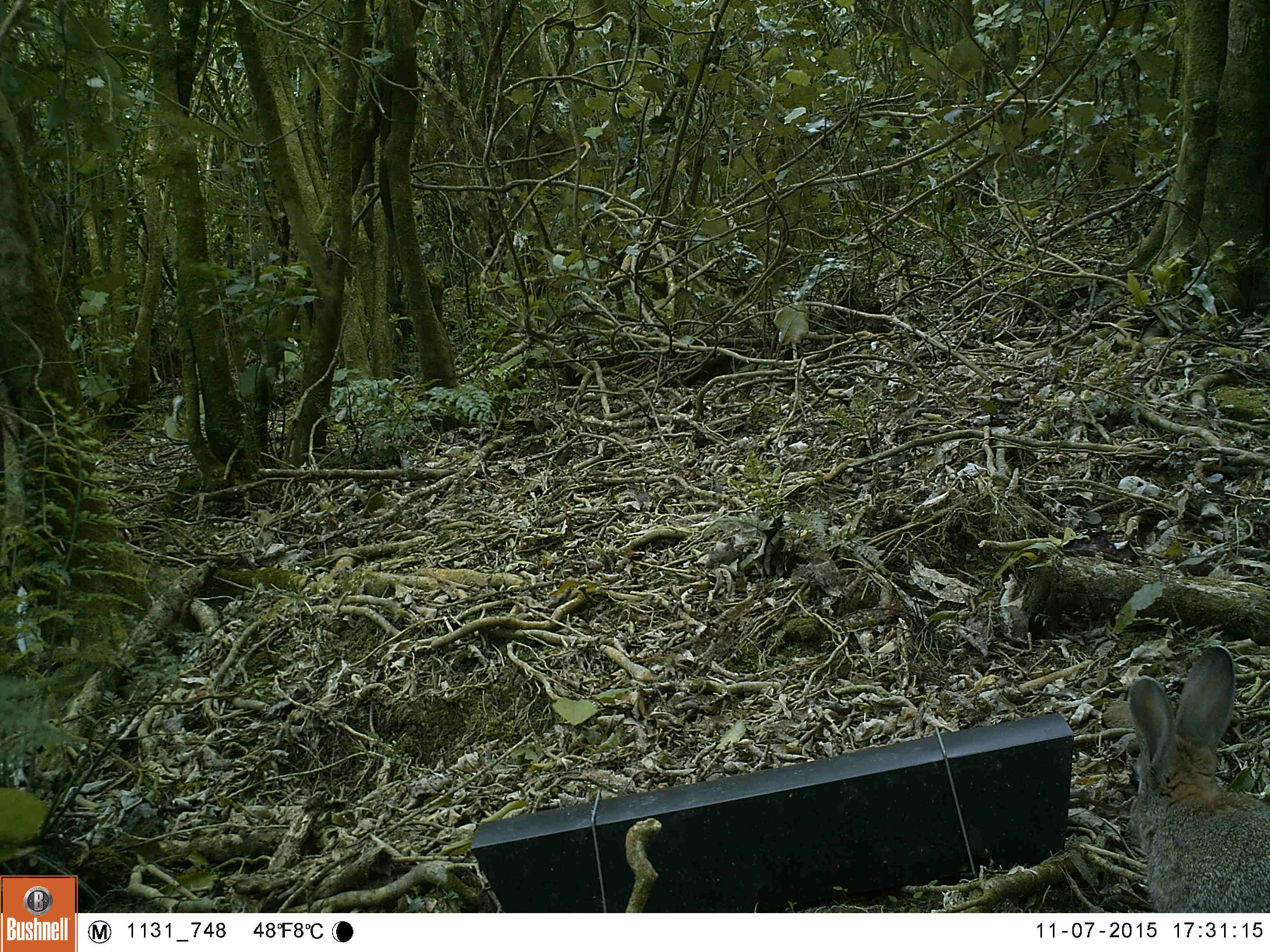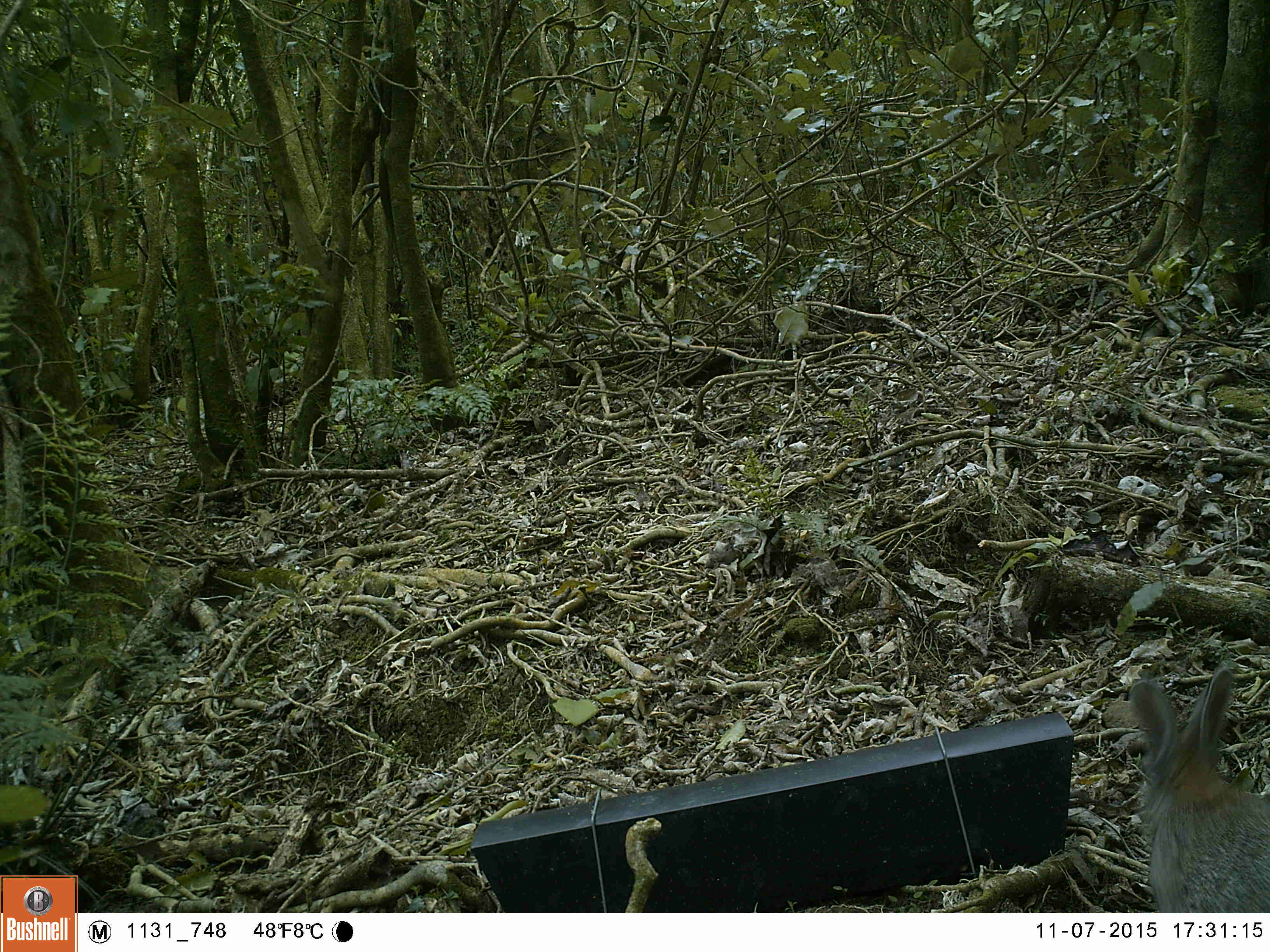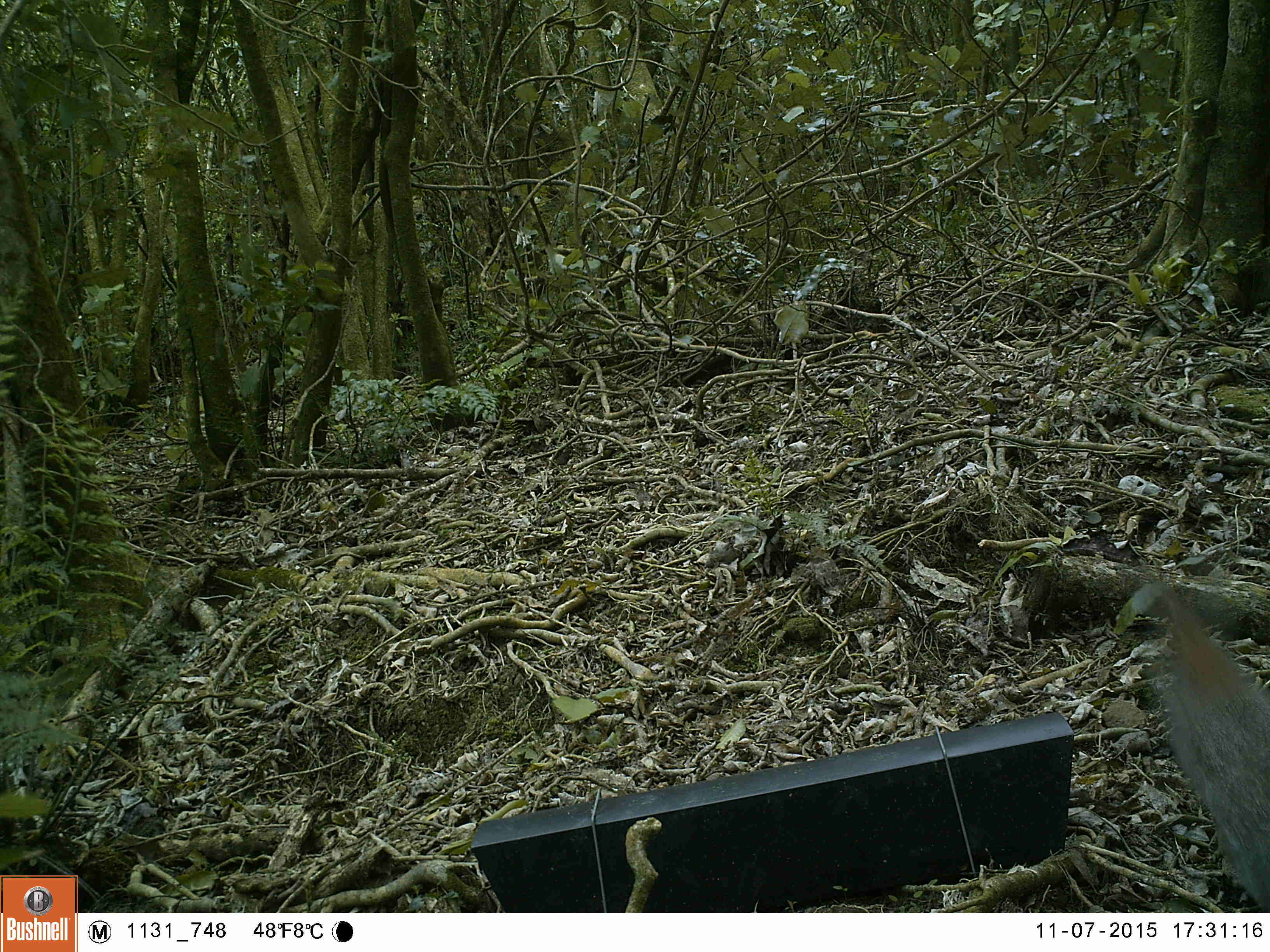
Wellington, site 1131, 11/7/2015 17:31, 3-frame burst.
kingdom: Animalia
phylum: Chordata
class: Mammalia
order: Lagomorpha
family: Leporidae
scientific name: Leporidae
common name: rabbit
Rabbit (Leporidae).